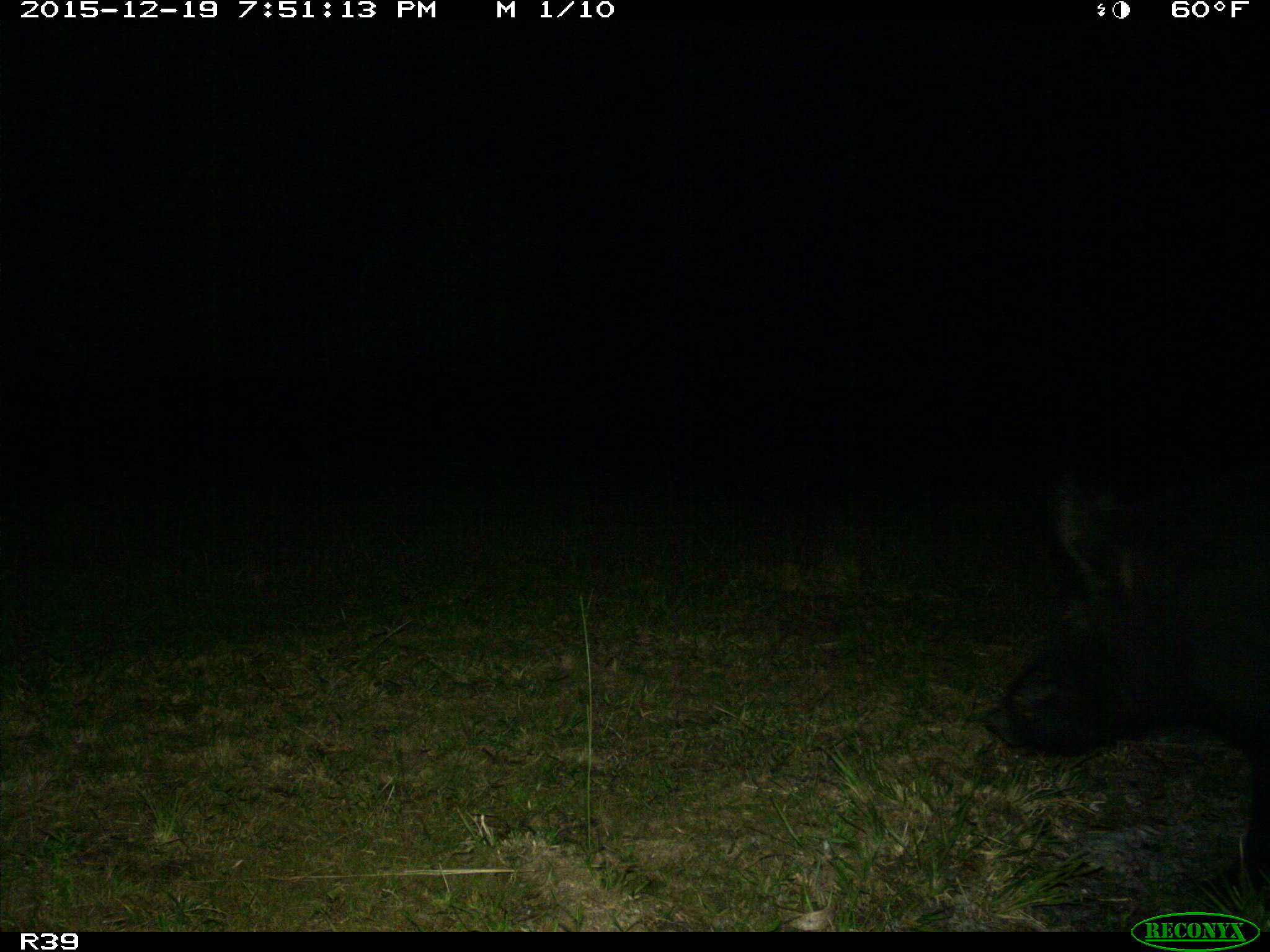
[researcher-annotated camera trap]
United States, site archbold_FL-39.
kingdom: Animalia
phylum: Chordata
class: Mammalia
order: Artiodactyla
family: Suidae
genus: Sus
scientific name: Sus scrofa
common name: wild boar